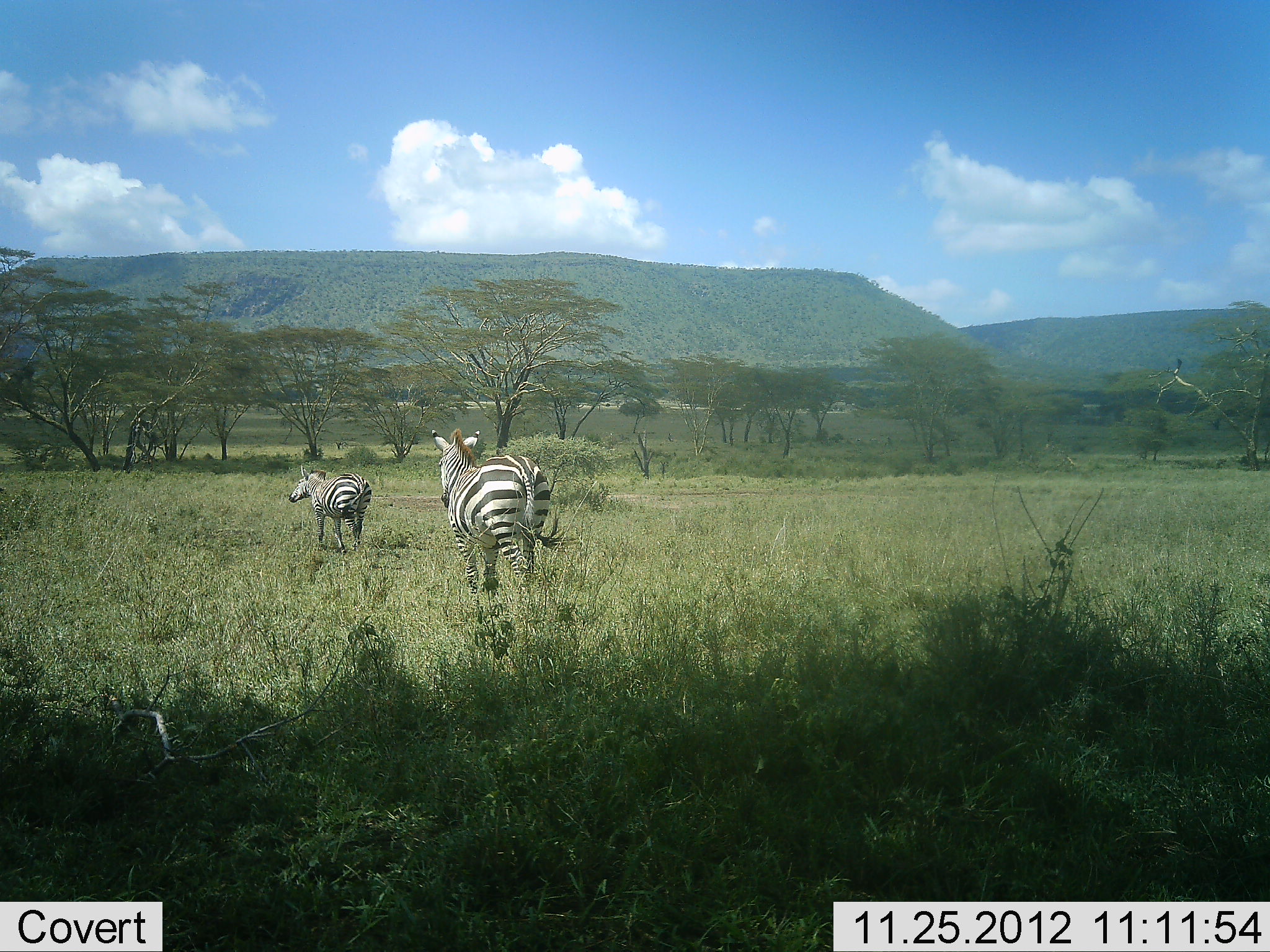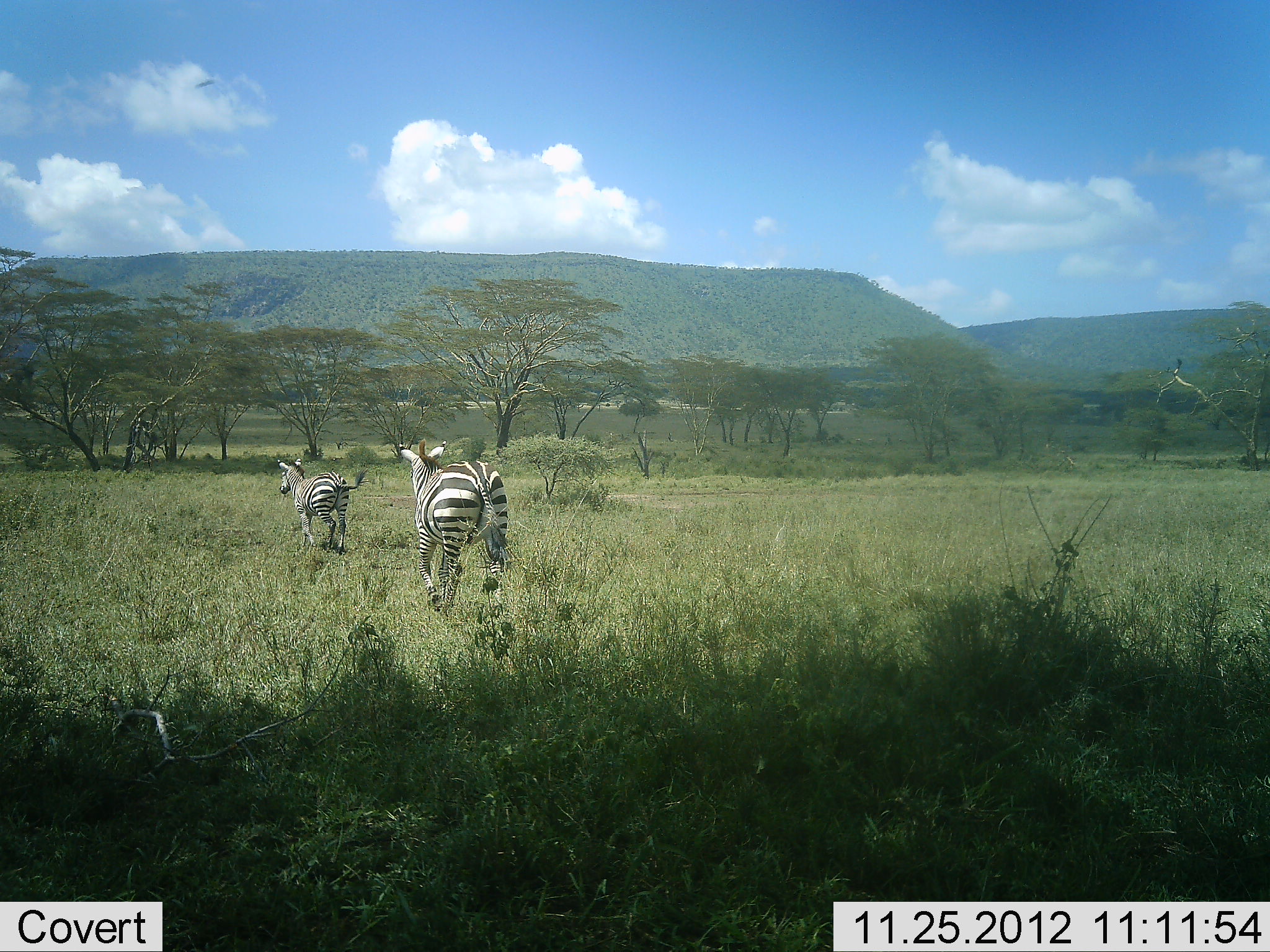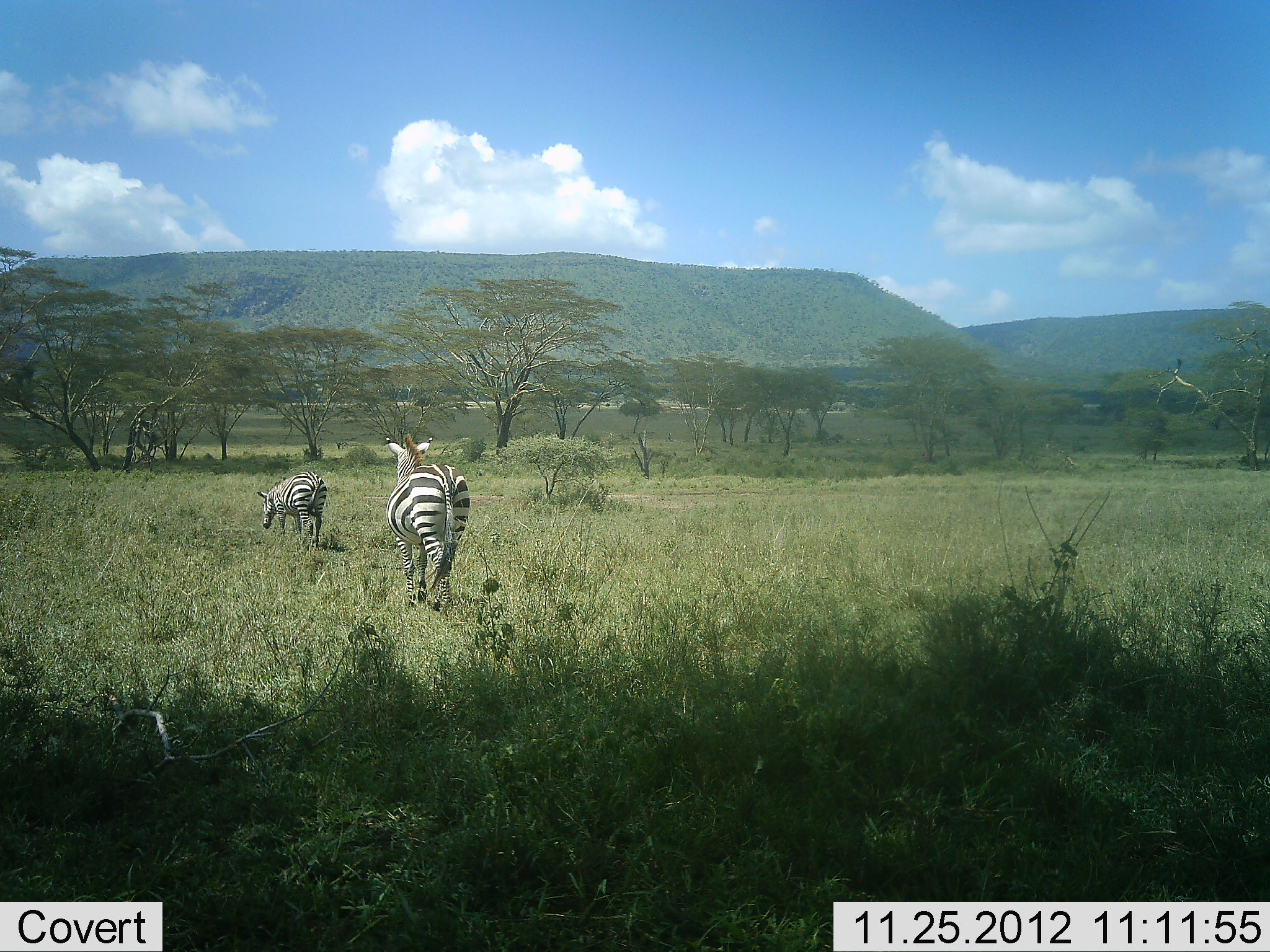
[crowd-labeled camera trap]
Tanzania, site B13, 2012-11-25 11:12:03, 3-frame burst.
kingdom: Animalia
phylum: Chordata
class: Mammalia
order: Perissodactyla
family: Equidae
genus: Equus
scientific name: Equus quagga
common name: plains zebra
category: zebra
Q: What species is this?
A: Zebra (plains zebra) (Equus quagga).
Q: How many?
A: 2.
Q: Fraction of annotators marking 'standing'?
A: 0%.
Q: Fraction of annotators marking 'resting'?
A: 0%.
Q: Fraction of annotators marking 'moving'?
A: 100%.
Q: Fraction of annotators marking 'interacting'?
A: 0%.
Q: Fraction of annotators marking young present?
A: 0%.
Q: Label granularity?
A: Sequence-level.